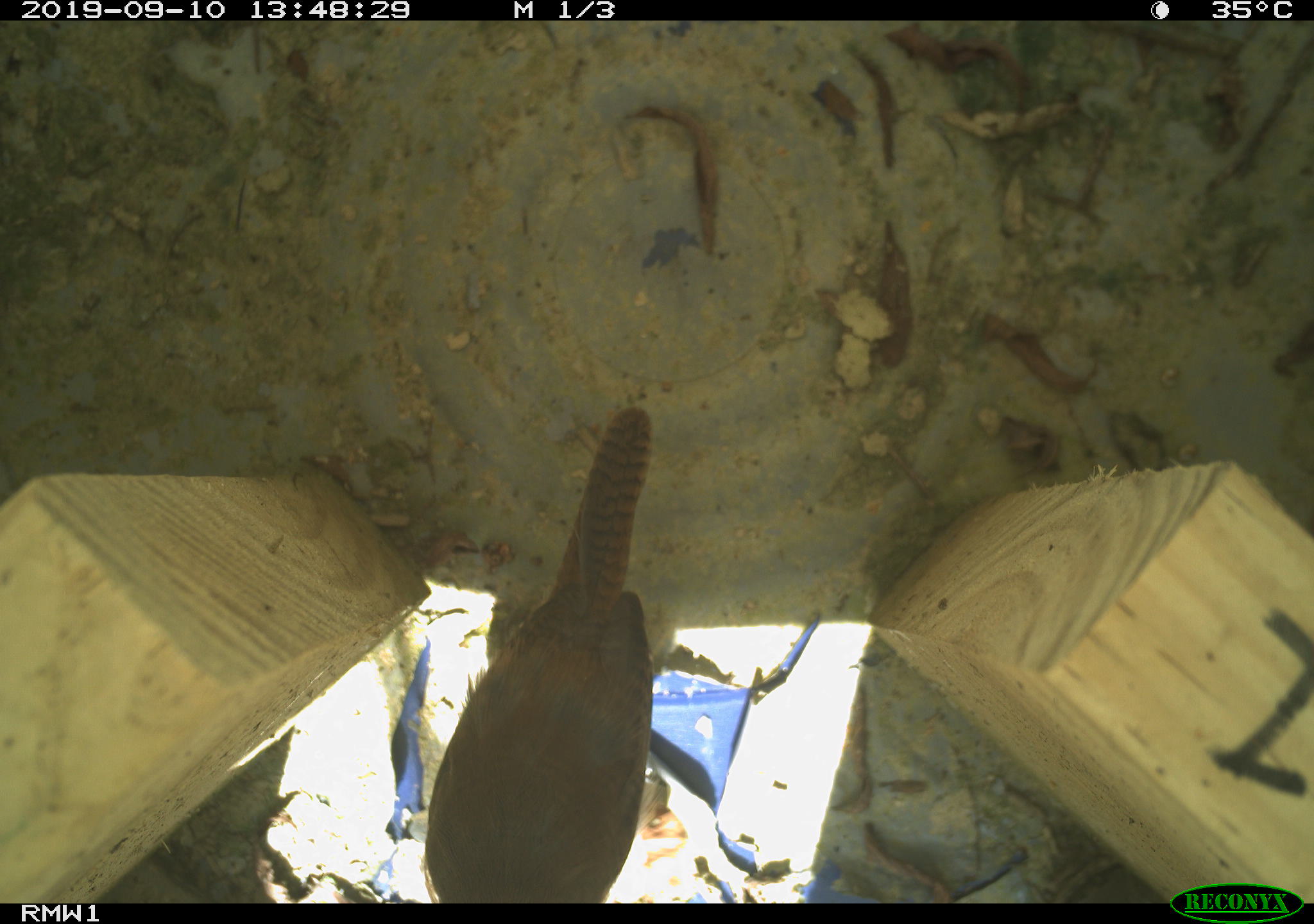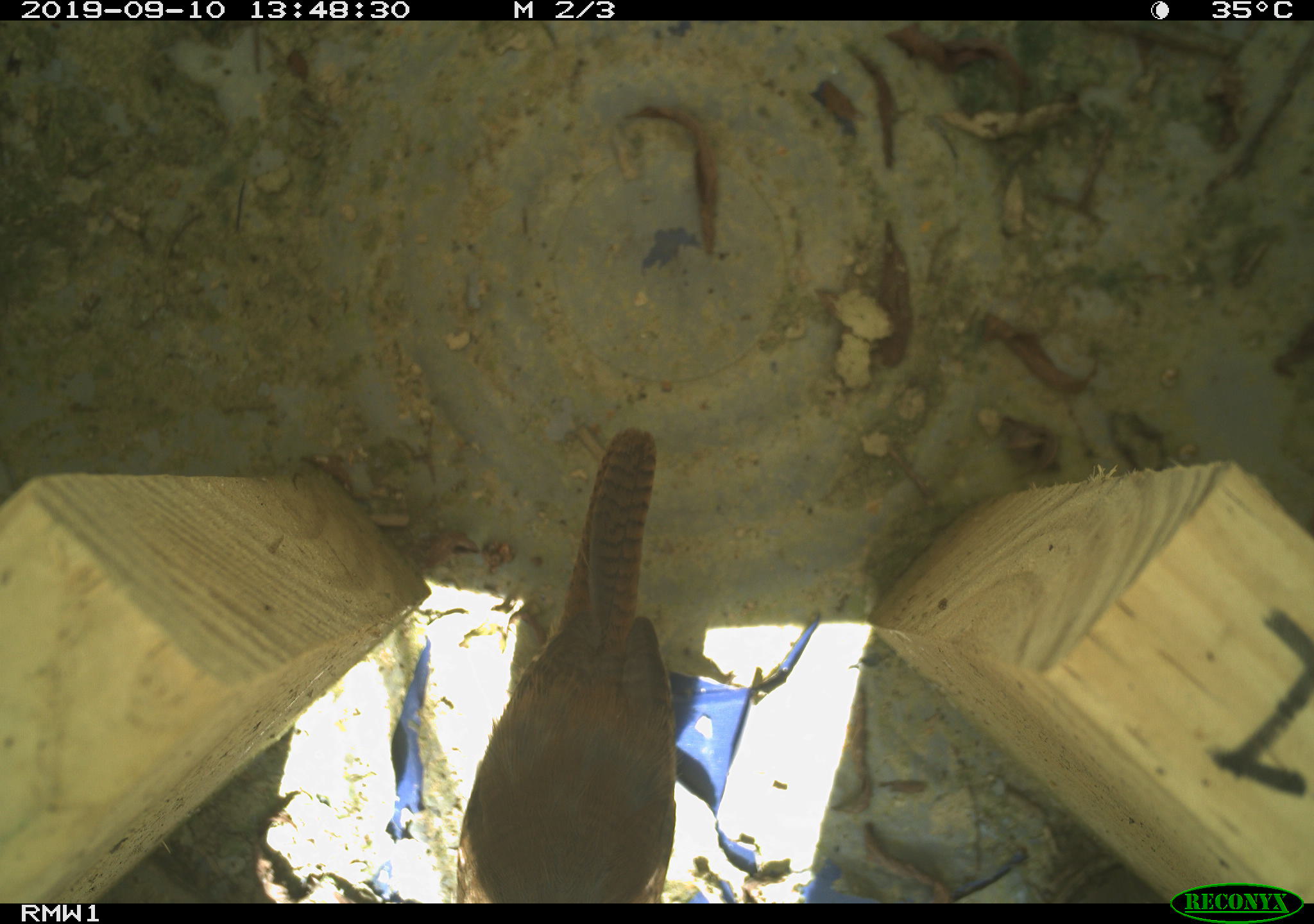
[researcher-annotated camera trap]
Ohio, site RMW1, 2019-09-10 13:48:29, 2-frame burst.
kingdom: Animalia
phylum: Chordata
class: Aves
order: Passeriformes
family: Troglodytidae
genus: Troglodytes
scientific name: Troglodytes aedon aedon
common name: northern house wren